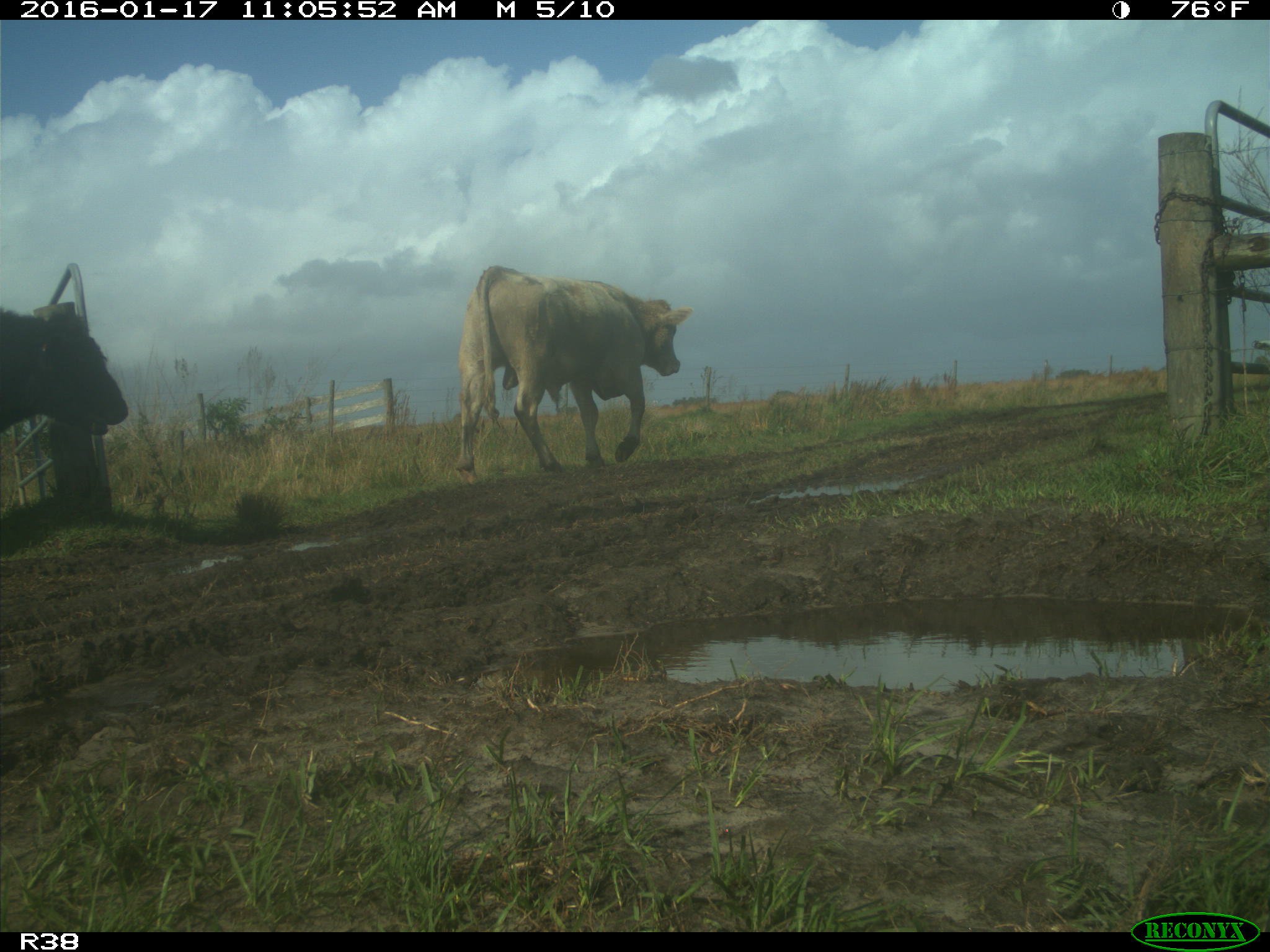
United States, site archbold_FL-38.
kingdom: Animalia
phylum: Chordata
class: Mammalia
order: Artiodactyla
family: Bovidae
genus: Bos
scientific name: Bos taurus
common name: domestic cow